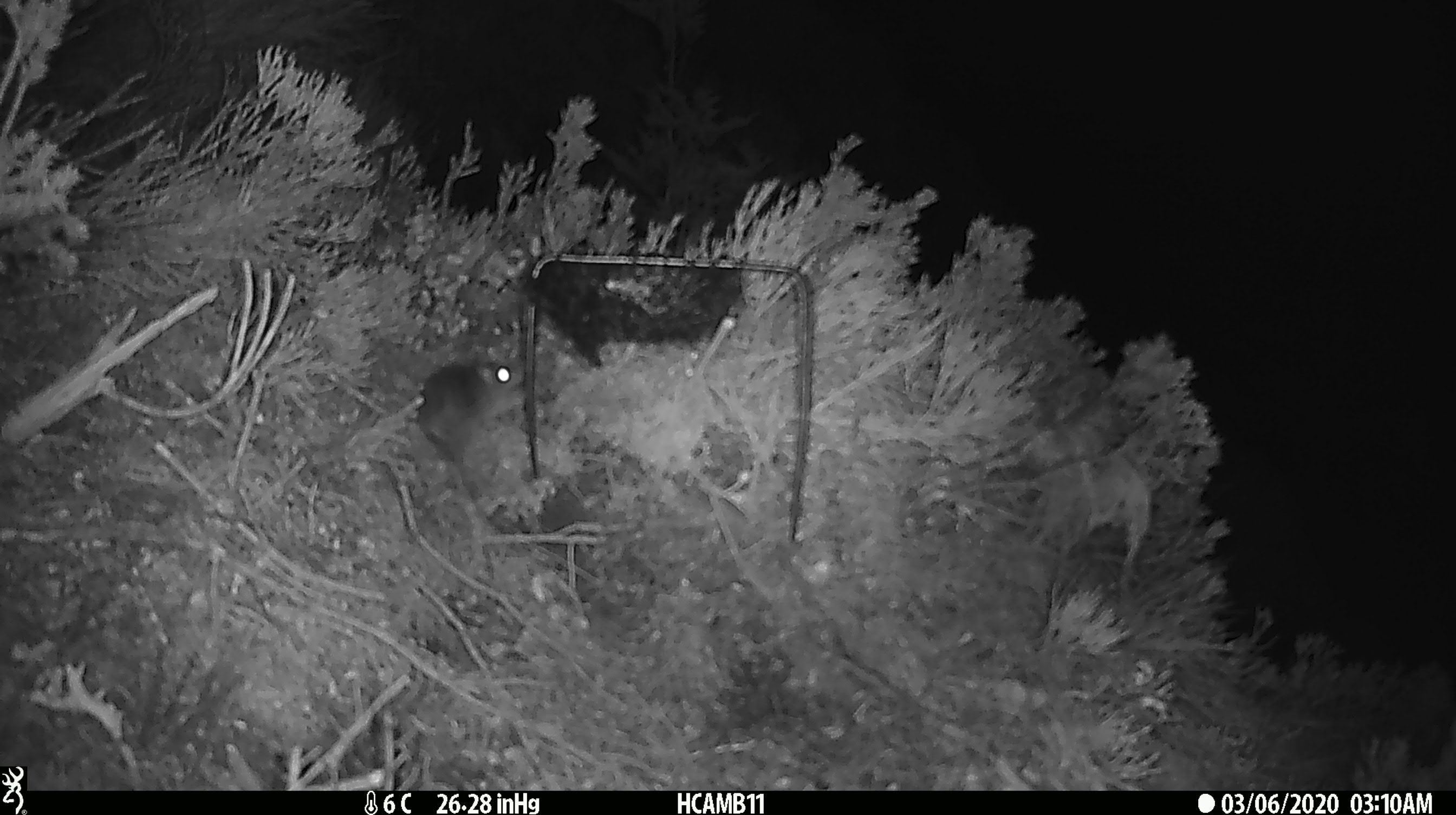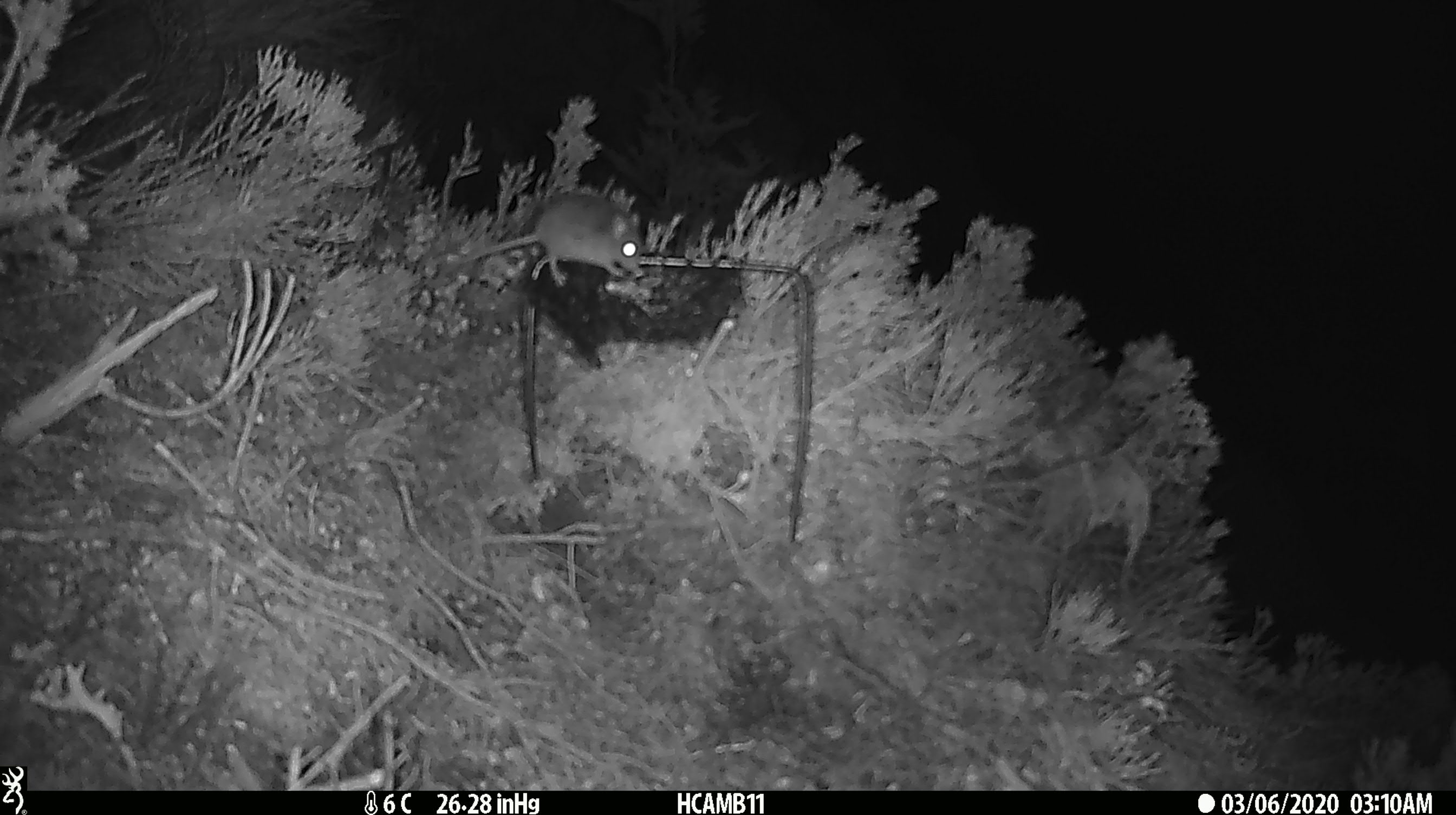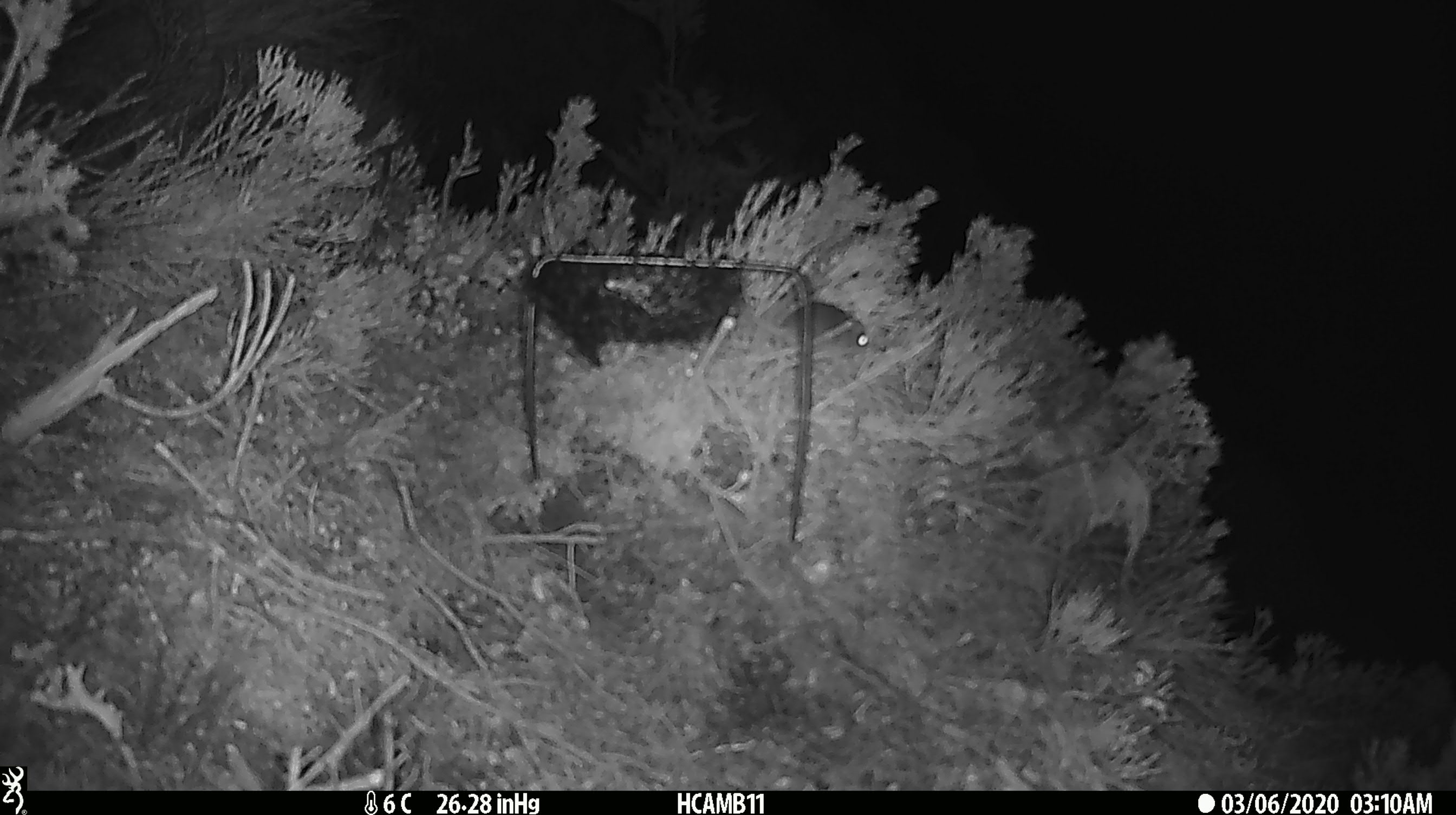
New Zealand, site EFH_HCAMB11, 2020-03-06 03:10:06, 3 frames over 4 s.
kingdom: Animalia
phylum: Chordata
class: Mammalia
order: Rodentia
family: Muridae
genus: Mus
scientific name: Mus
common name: mouse